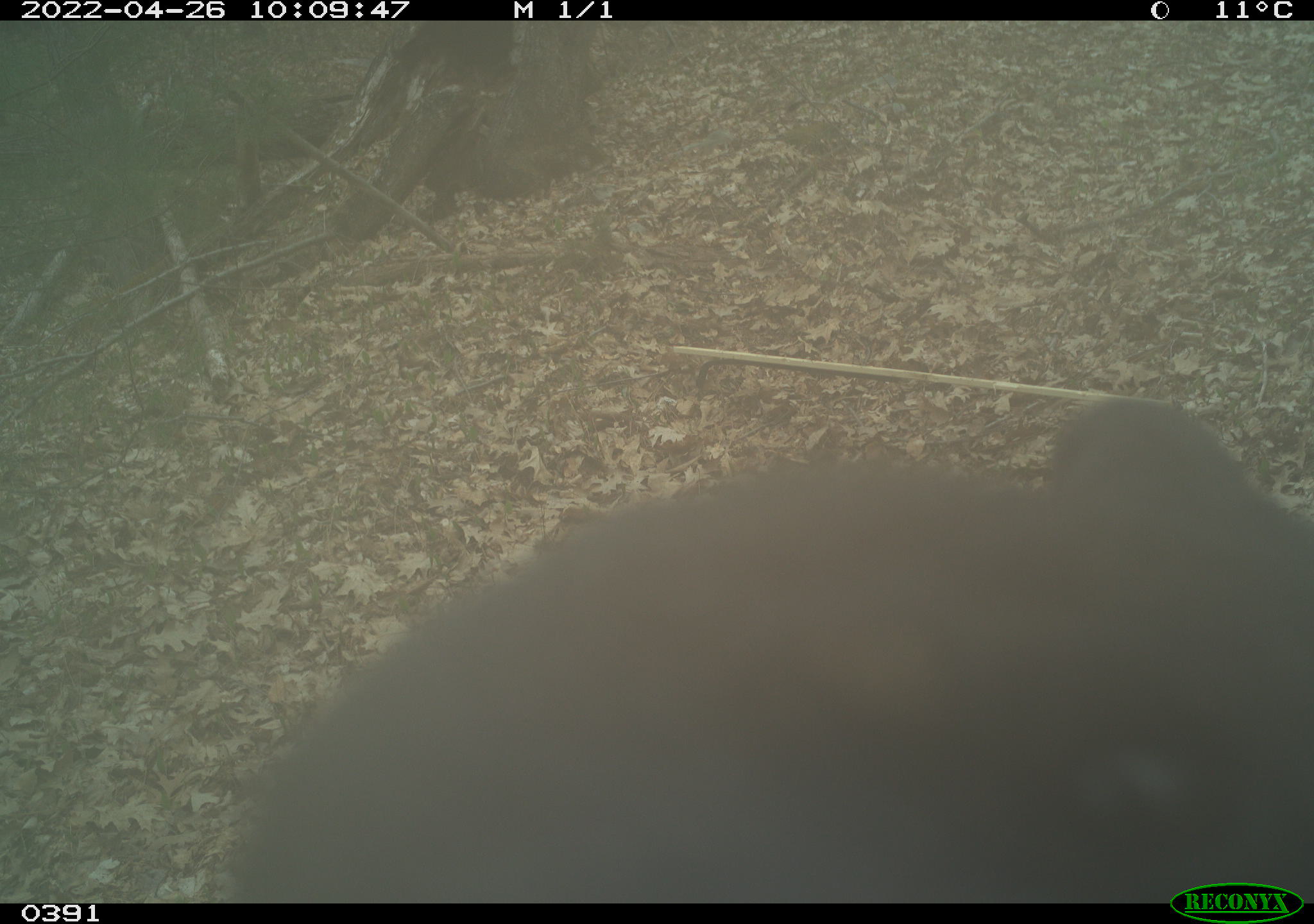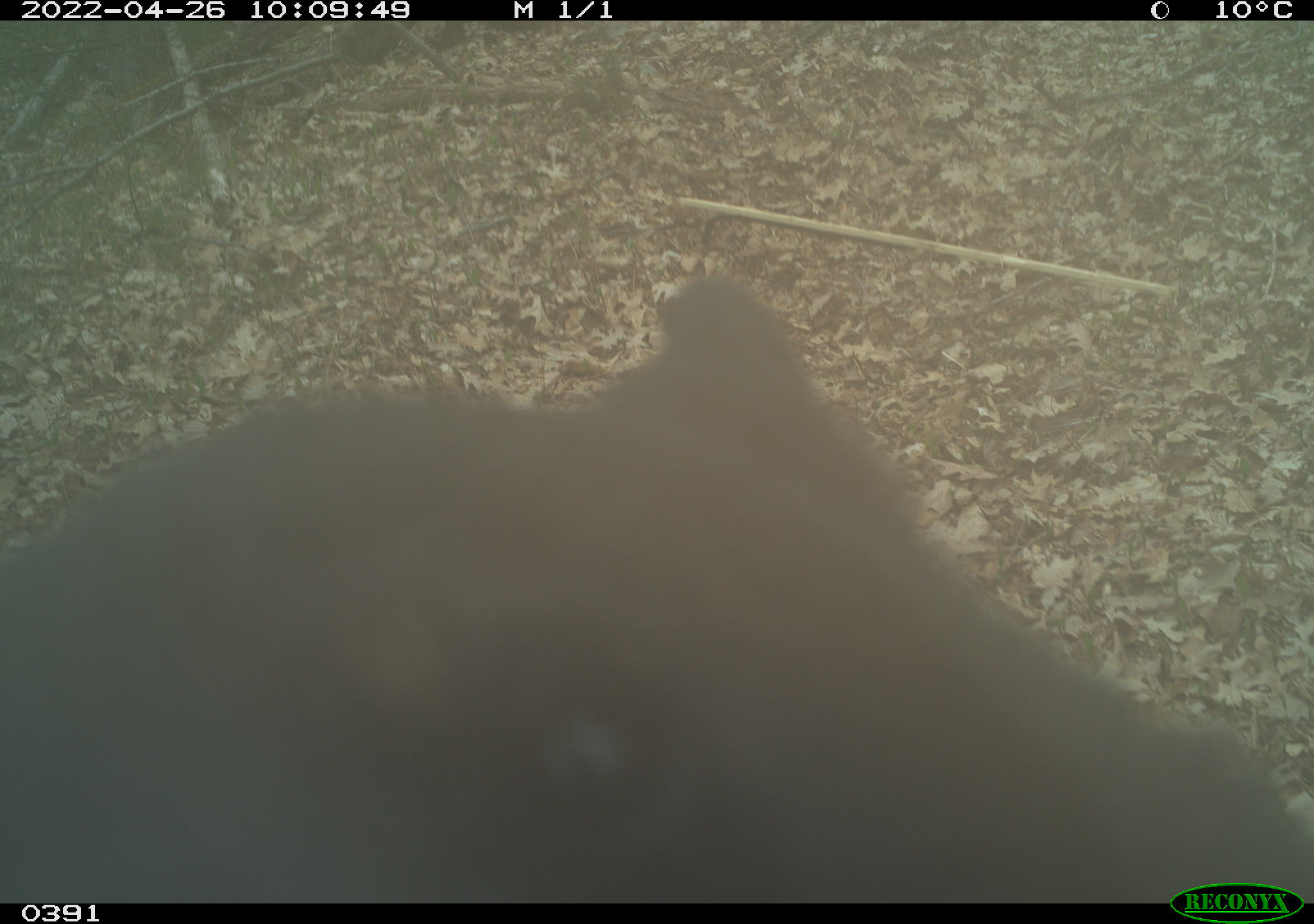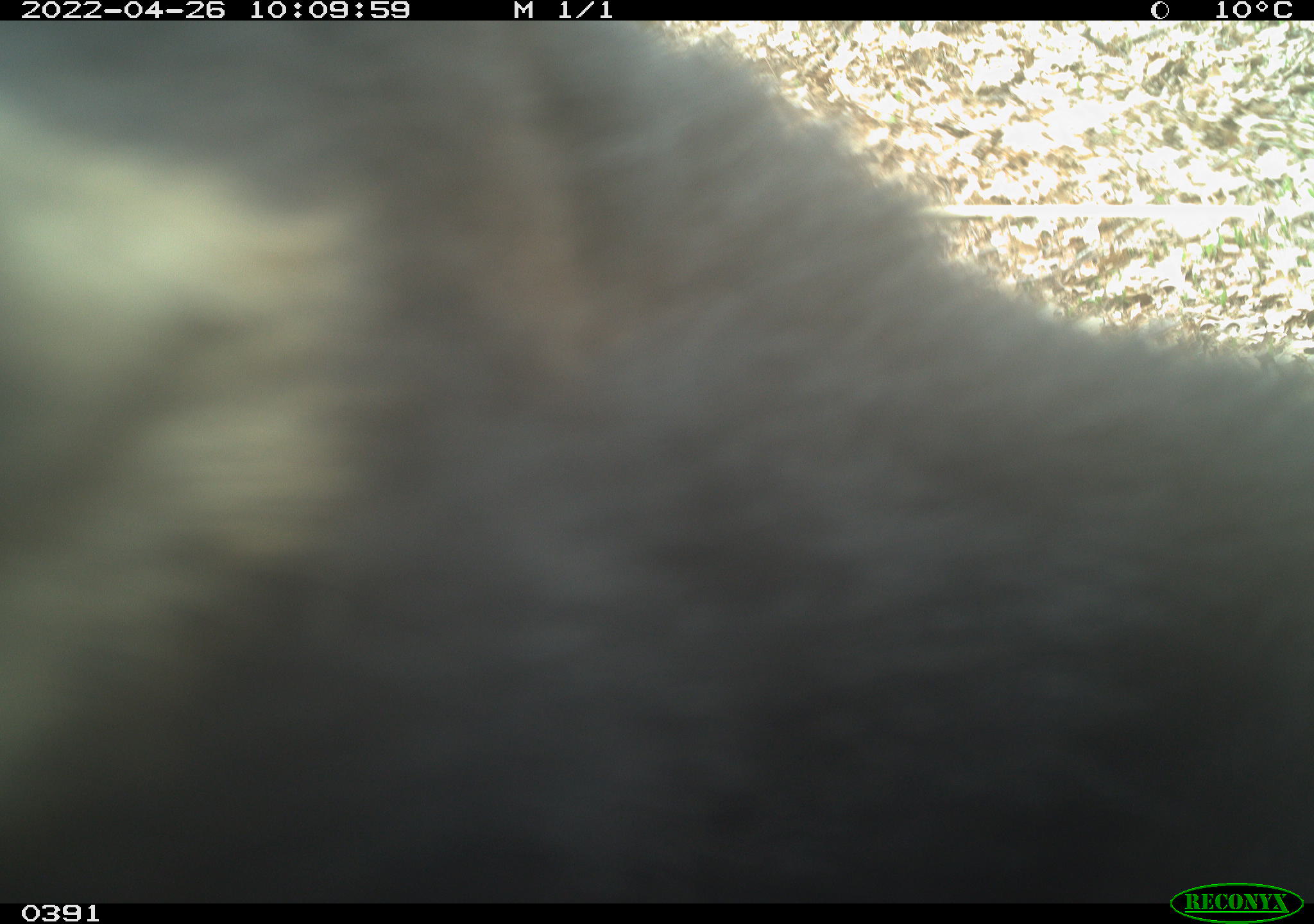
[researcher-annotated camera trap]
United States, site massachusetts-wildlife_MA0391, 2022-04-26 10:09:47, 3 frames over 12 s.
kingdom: Animalia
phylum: Chordata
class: Mammalia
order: Carnivora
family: Ursidae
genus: Ursus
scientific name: Ursus americanus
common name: black bear